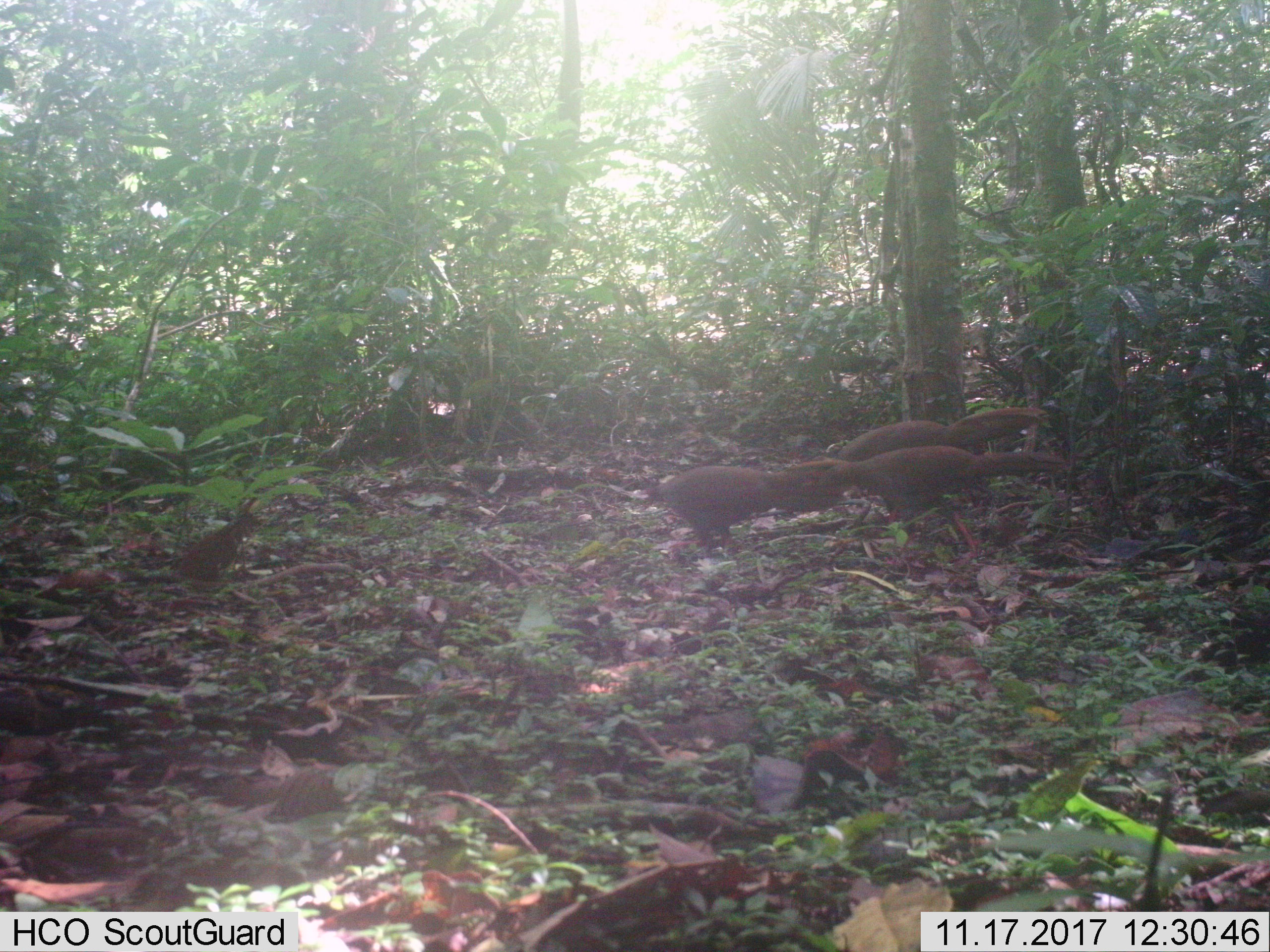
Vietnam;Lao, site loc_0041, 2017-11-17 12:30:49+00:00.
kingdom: Animalia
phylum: Chordata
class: Aves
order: Galliformes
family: Phasianidae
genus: Lophura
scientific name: Lophura nycthemera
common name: silver pheasant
Silver pheasant (Lophura nycthemera). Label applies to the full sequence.